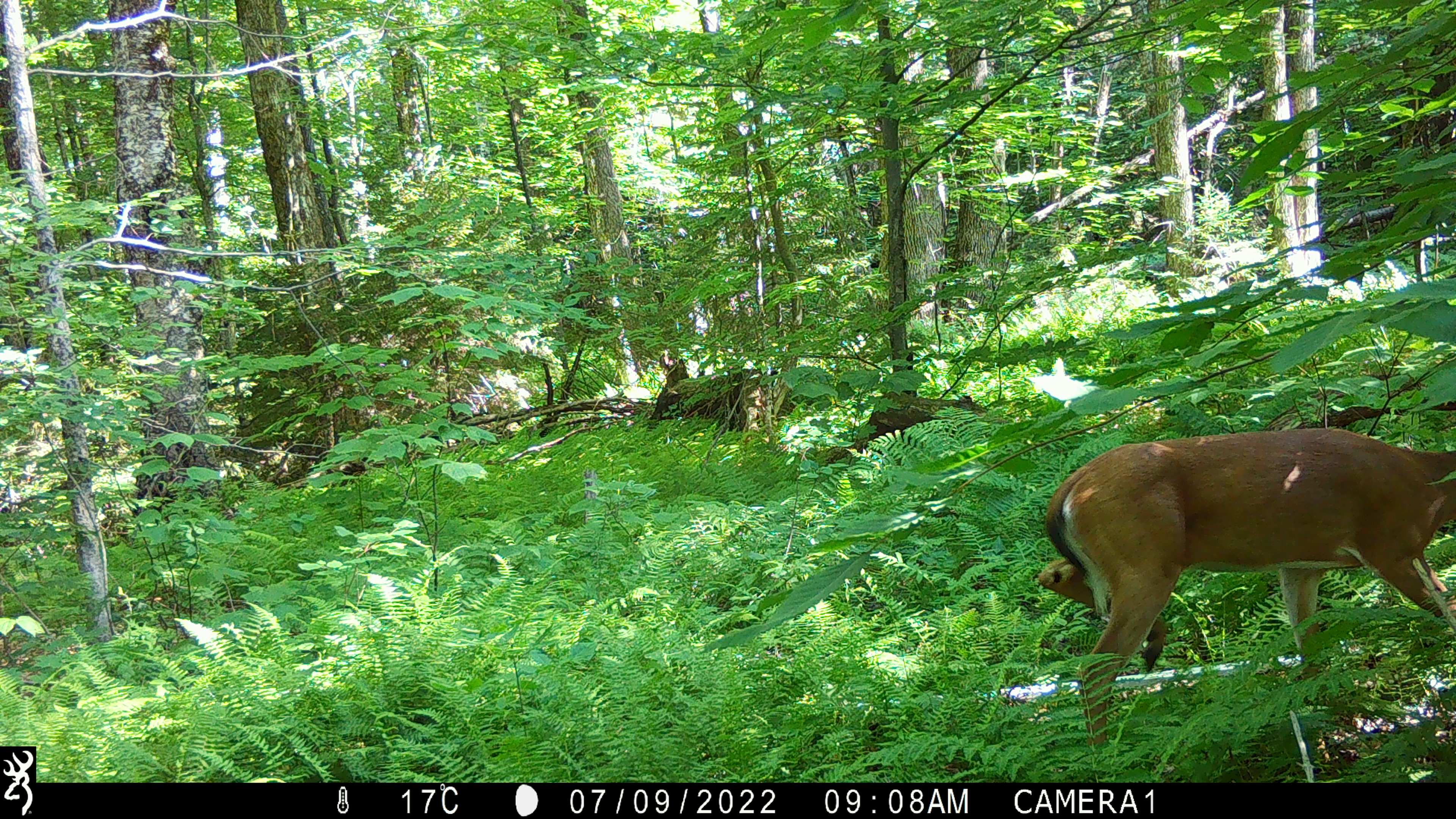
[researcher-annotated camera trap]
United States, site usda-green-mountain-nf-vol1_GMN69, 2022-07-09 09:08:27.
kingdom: Animalia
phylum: Chordata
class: Mammalia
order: Artiodactyla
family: Cervidae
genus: Odocoileus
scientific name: Odocoileus virginianus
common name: white-tailed deer